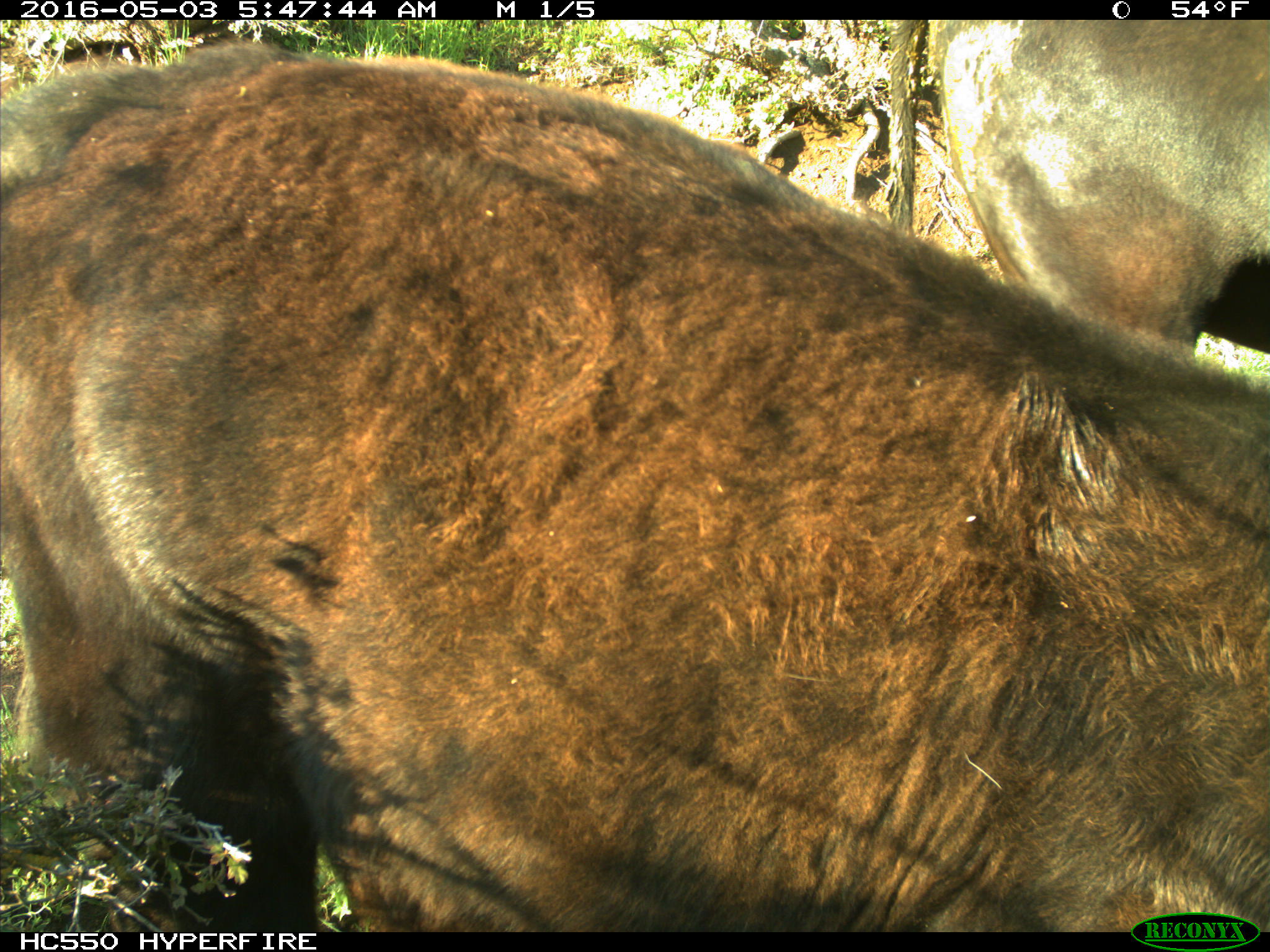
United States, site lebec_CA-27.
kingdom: Animalia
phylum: Chordata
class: Mammalia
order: Artiodactyla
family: Bovidae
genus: Bos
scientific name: Bos taurus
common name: domestic cow